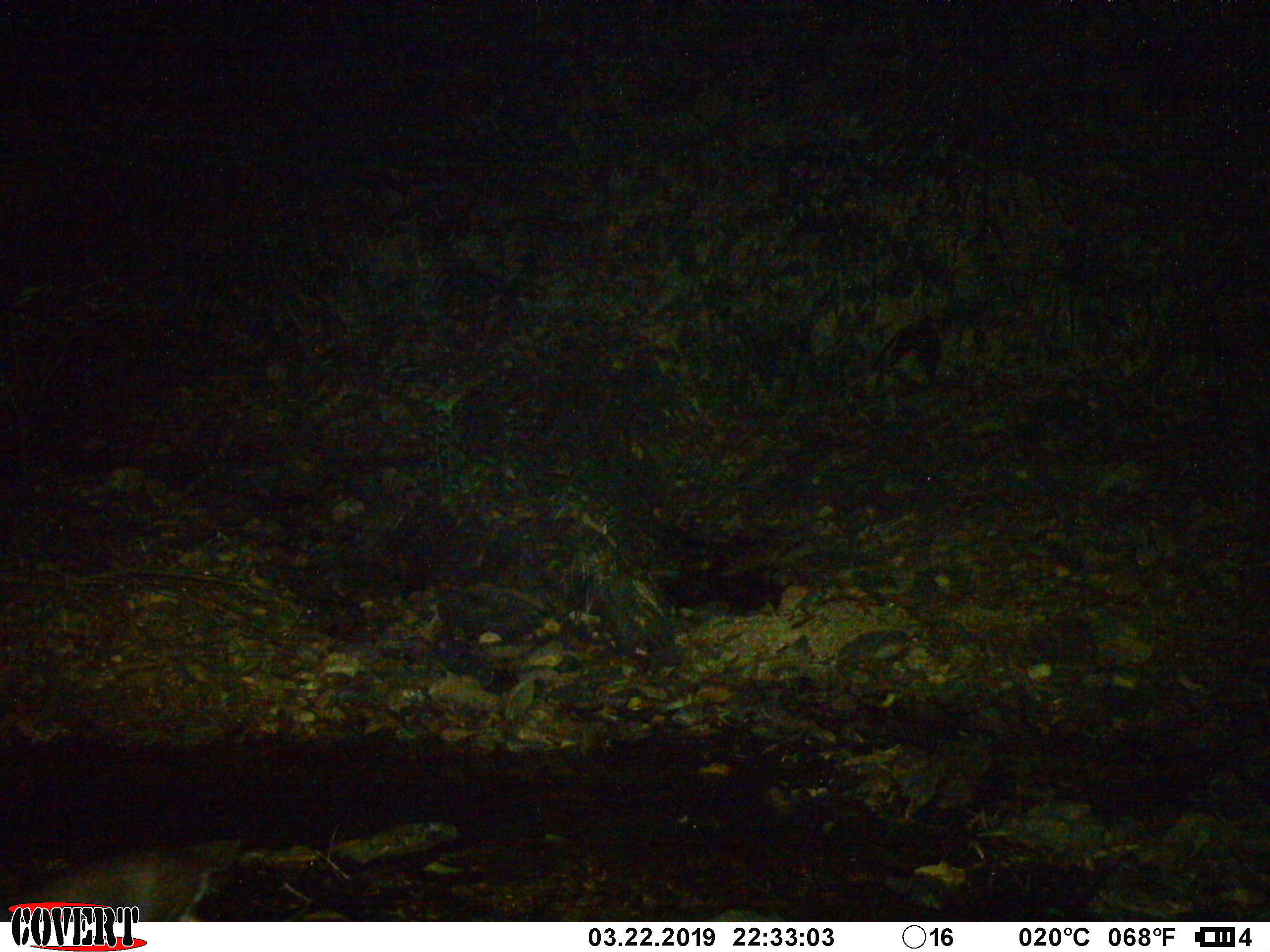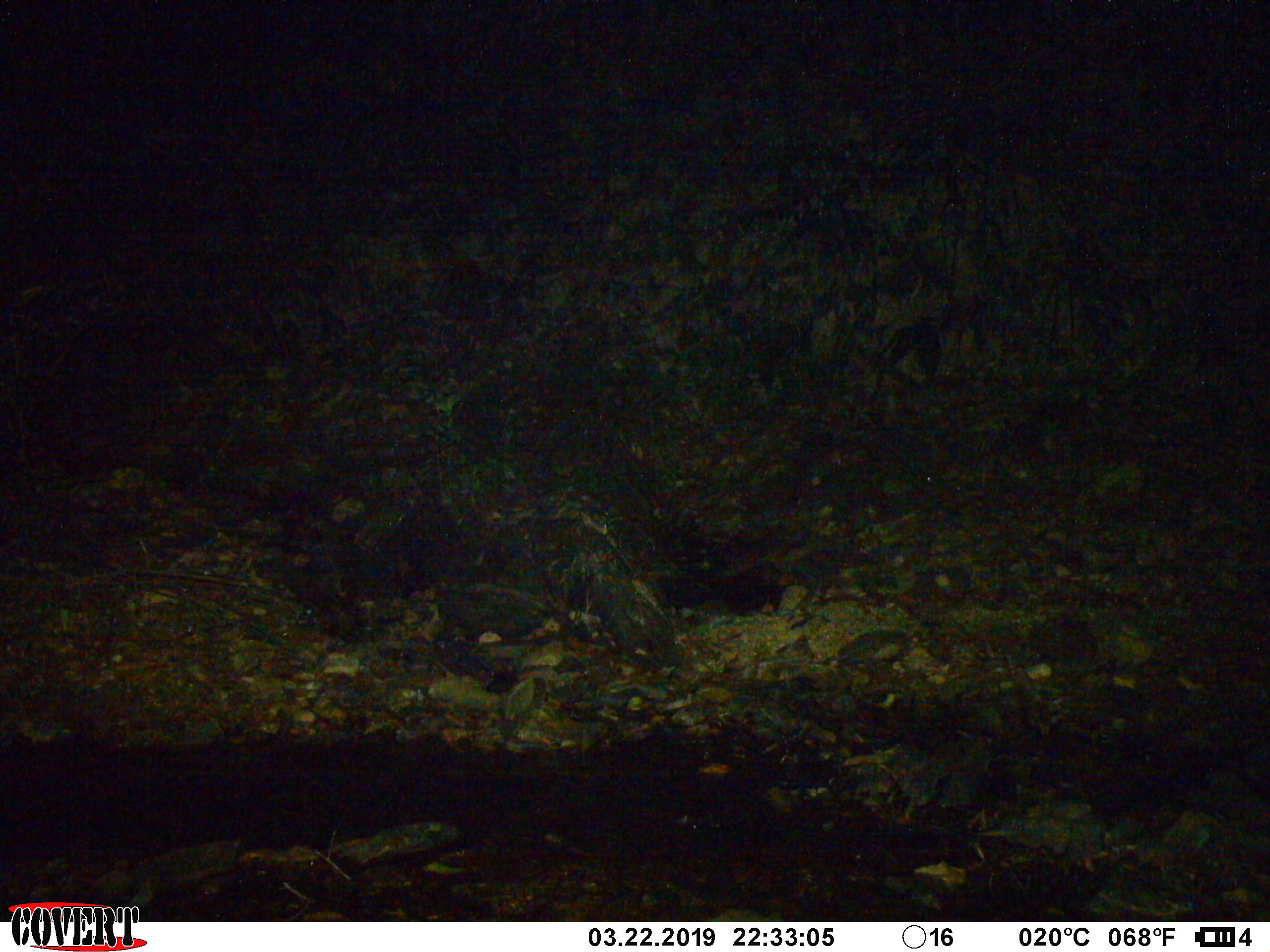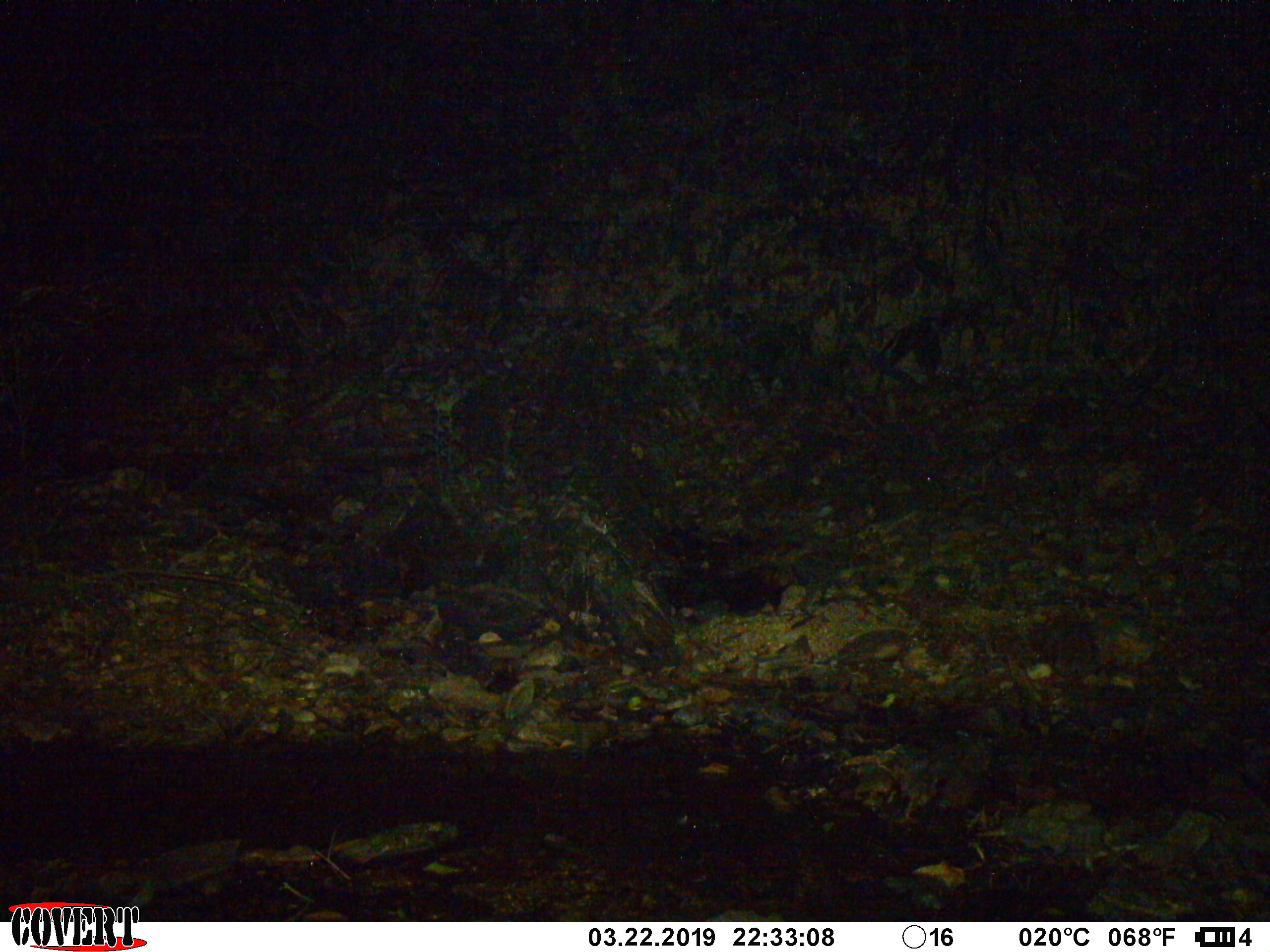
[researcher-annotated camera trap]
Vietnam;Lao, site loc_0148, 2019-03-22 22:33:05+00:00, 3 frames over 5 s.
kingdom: Animalia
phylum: Chordata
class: Mammalia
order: Artiodactyla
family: Cervidae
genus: Muntiacus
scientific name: Muntiacus rooseveltorum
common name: roosevelt's muntjac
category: roosevelts muntjac group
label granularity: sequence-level